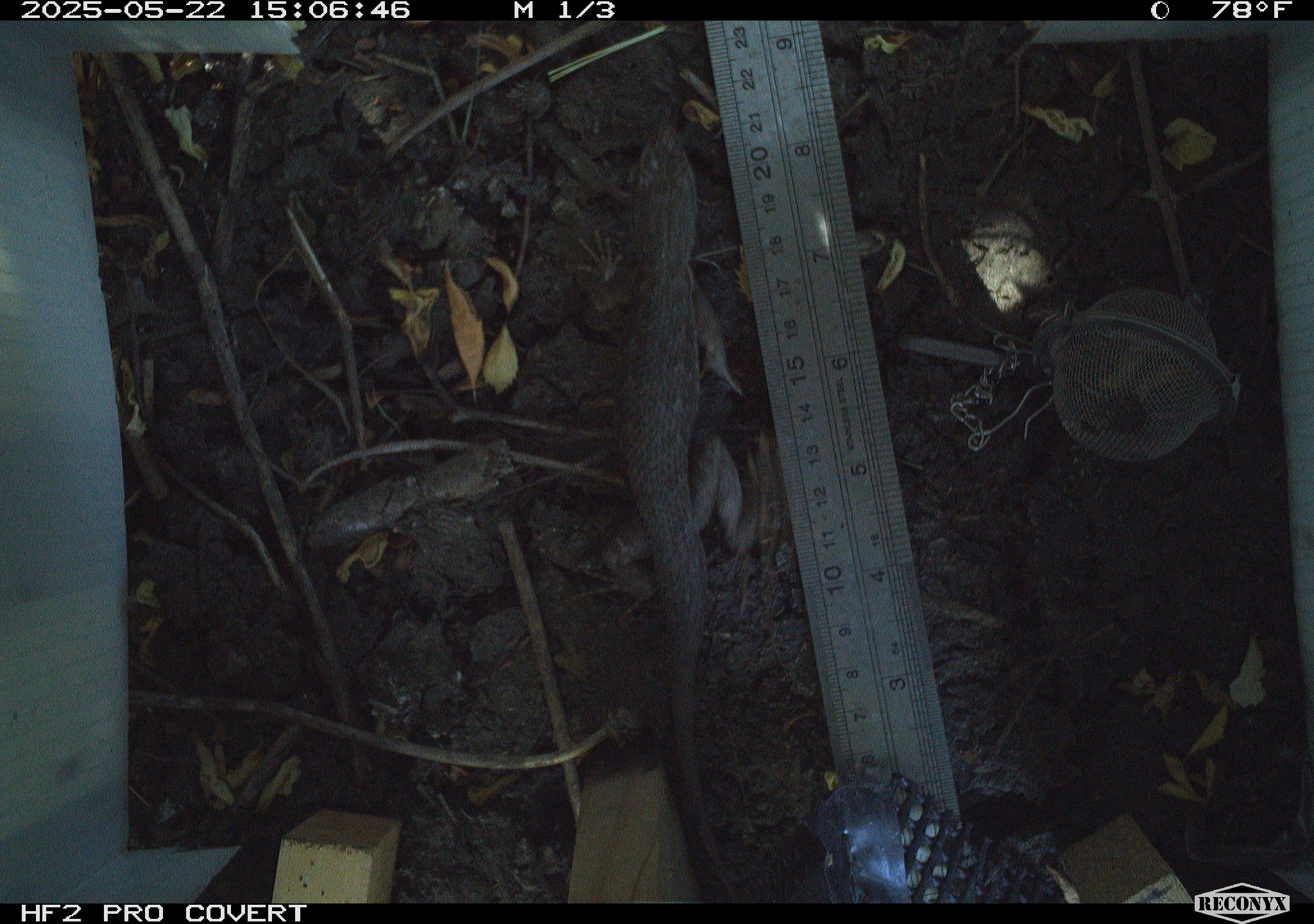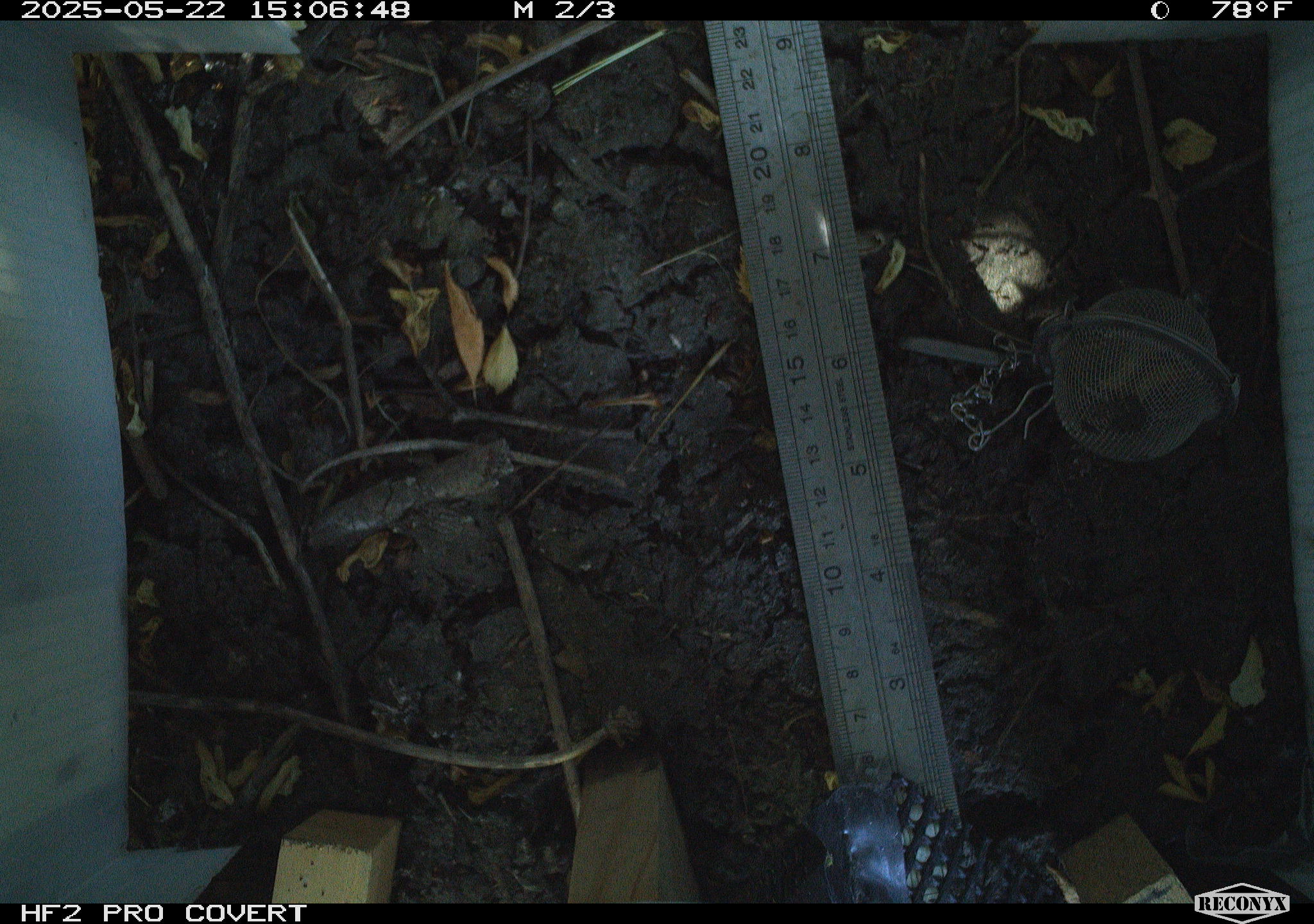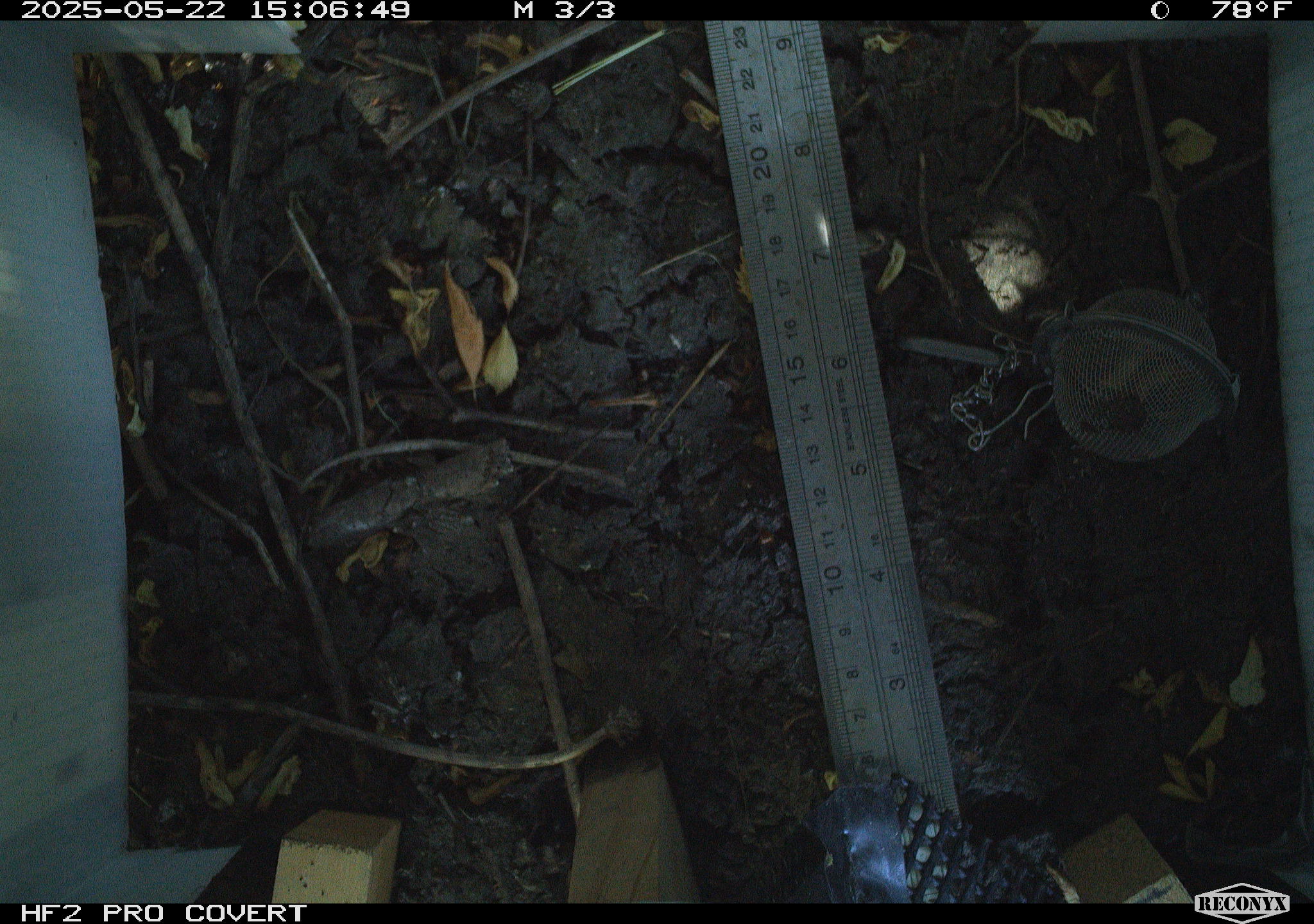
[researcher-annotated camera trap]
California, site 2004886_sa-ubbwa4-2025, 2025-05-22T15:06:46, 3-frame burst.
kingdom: Animalia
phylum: Chordata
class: Reptilia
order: Squamata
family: Phrynosomatidae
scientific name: Phrynosomatidae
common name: north american spiny lizards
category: sceloporus/uta species